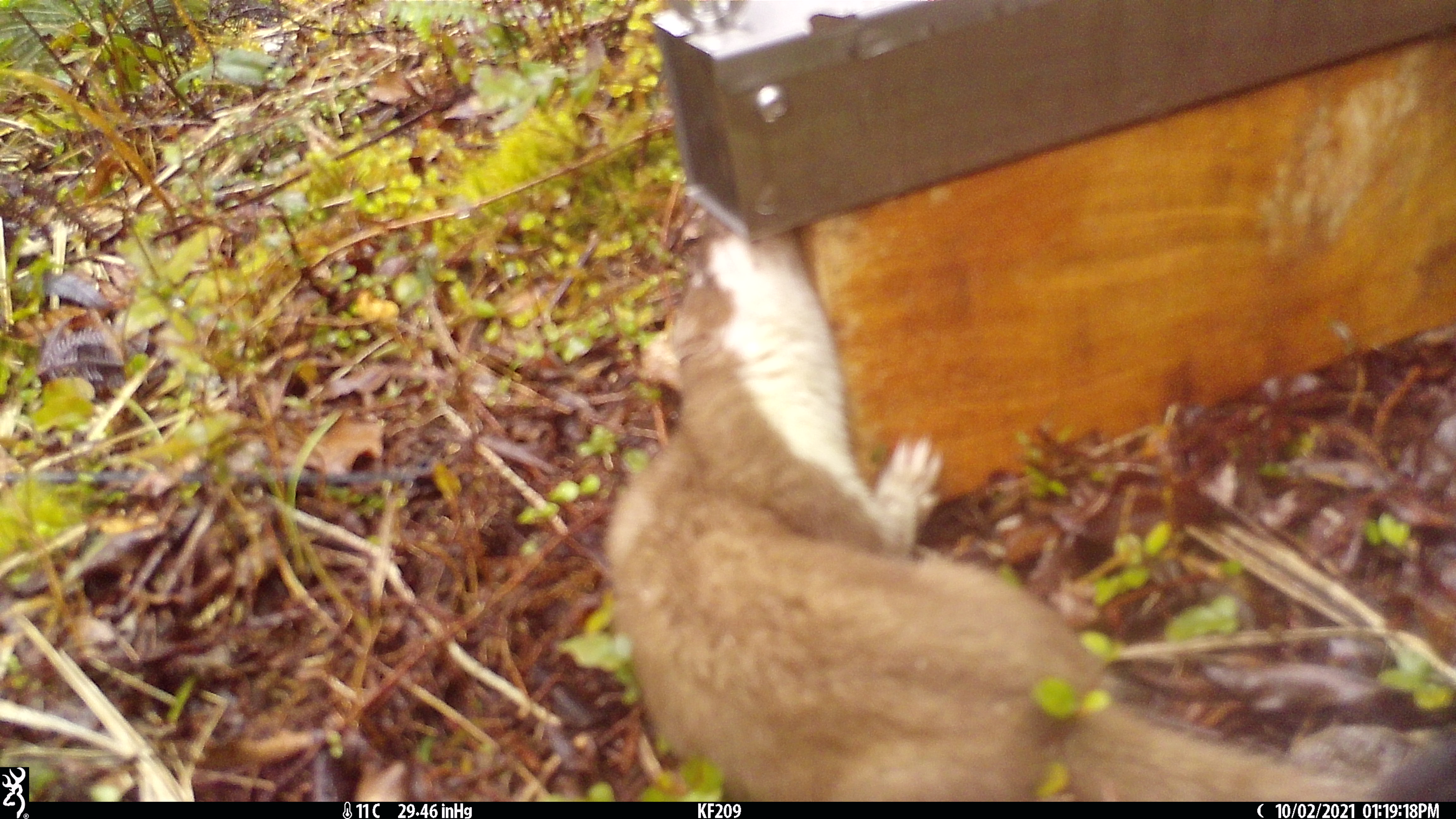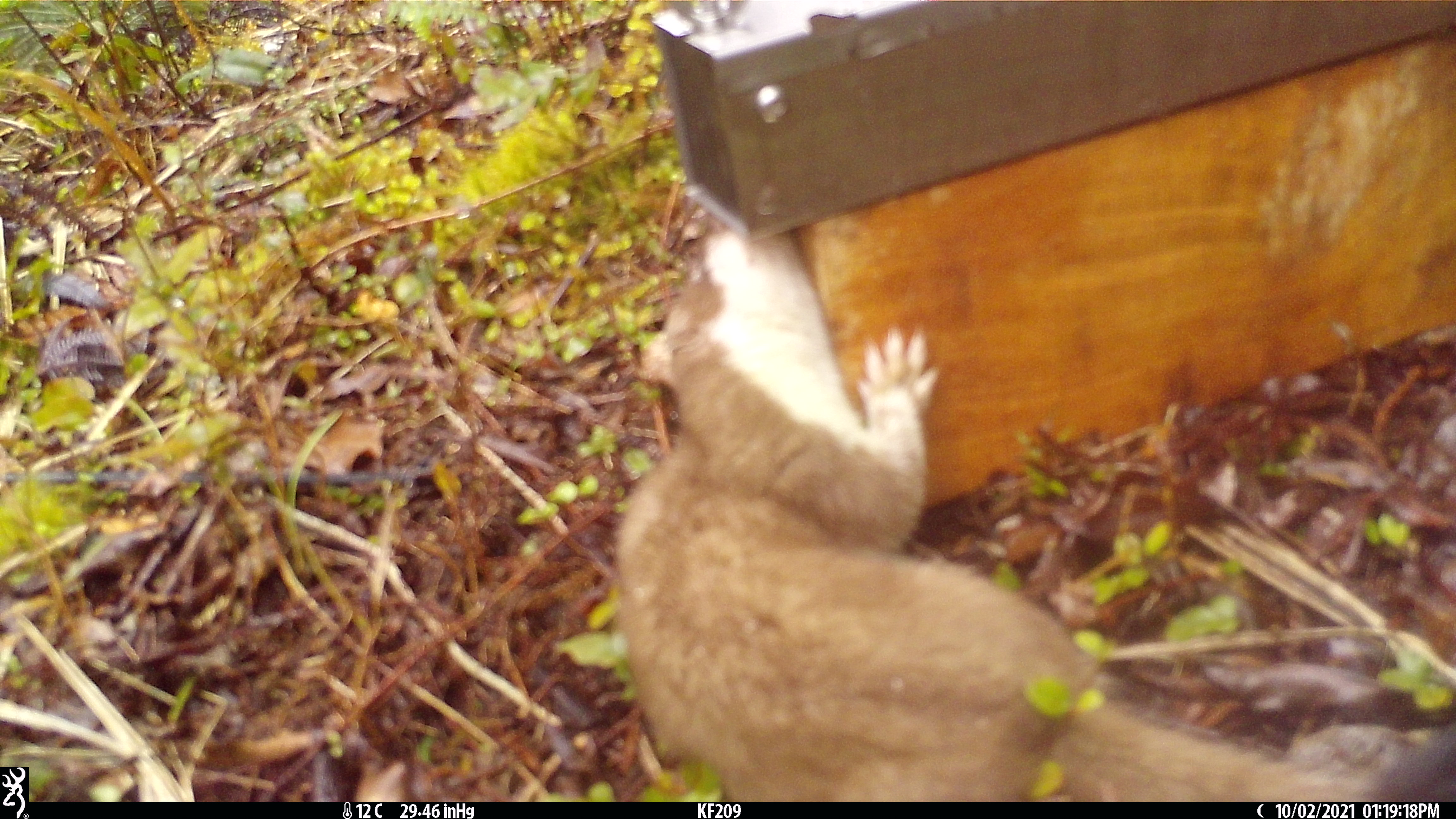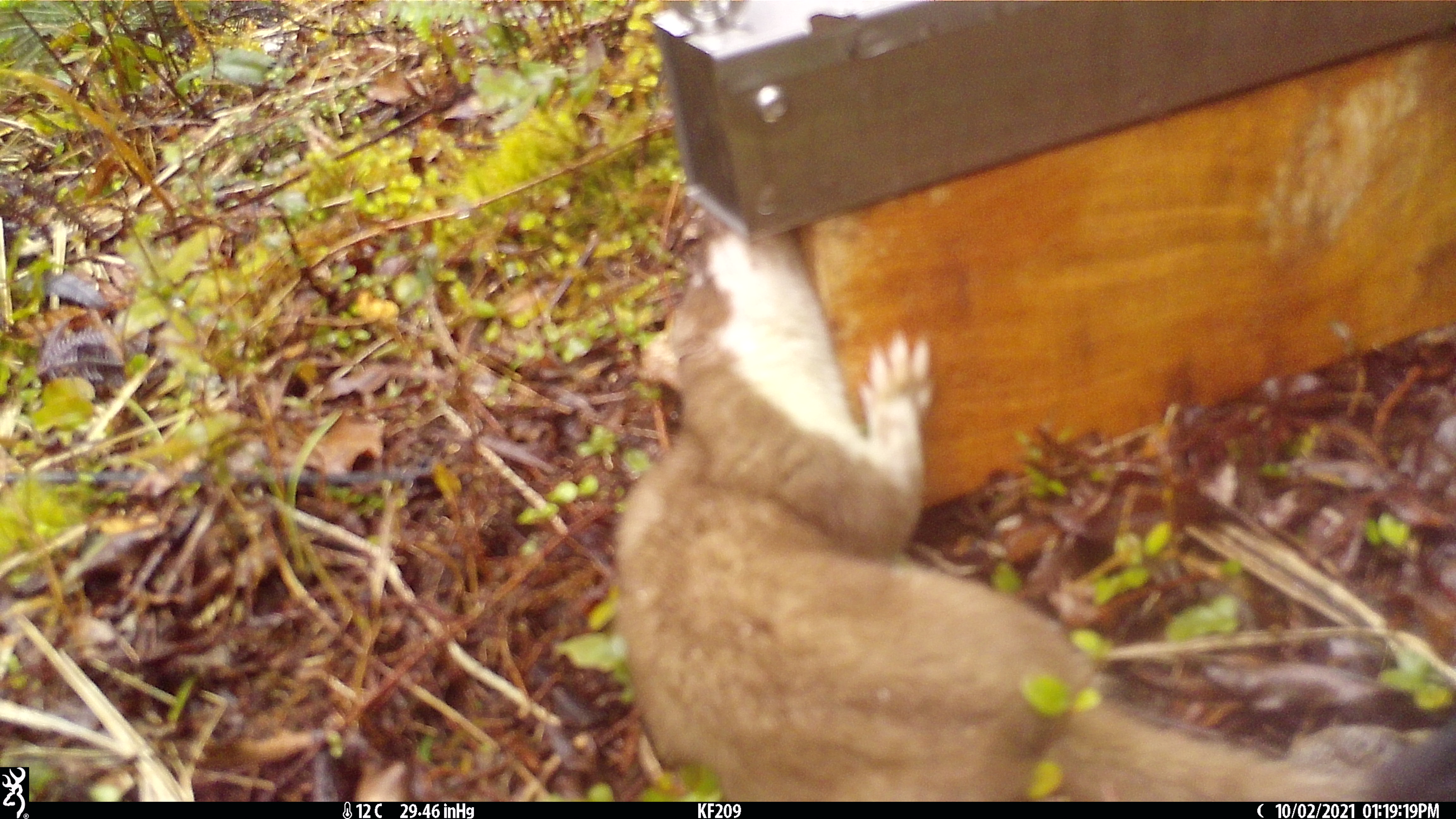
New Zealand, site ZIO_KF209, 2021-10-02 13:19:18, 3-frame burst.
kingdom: Animalia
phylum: Chordata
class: Mammalia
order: Carnivora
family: Mustelidae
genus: Mustela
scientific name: Mustela erminea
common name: stoat